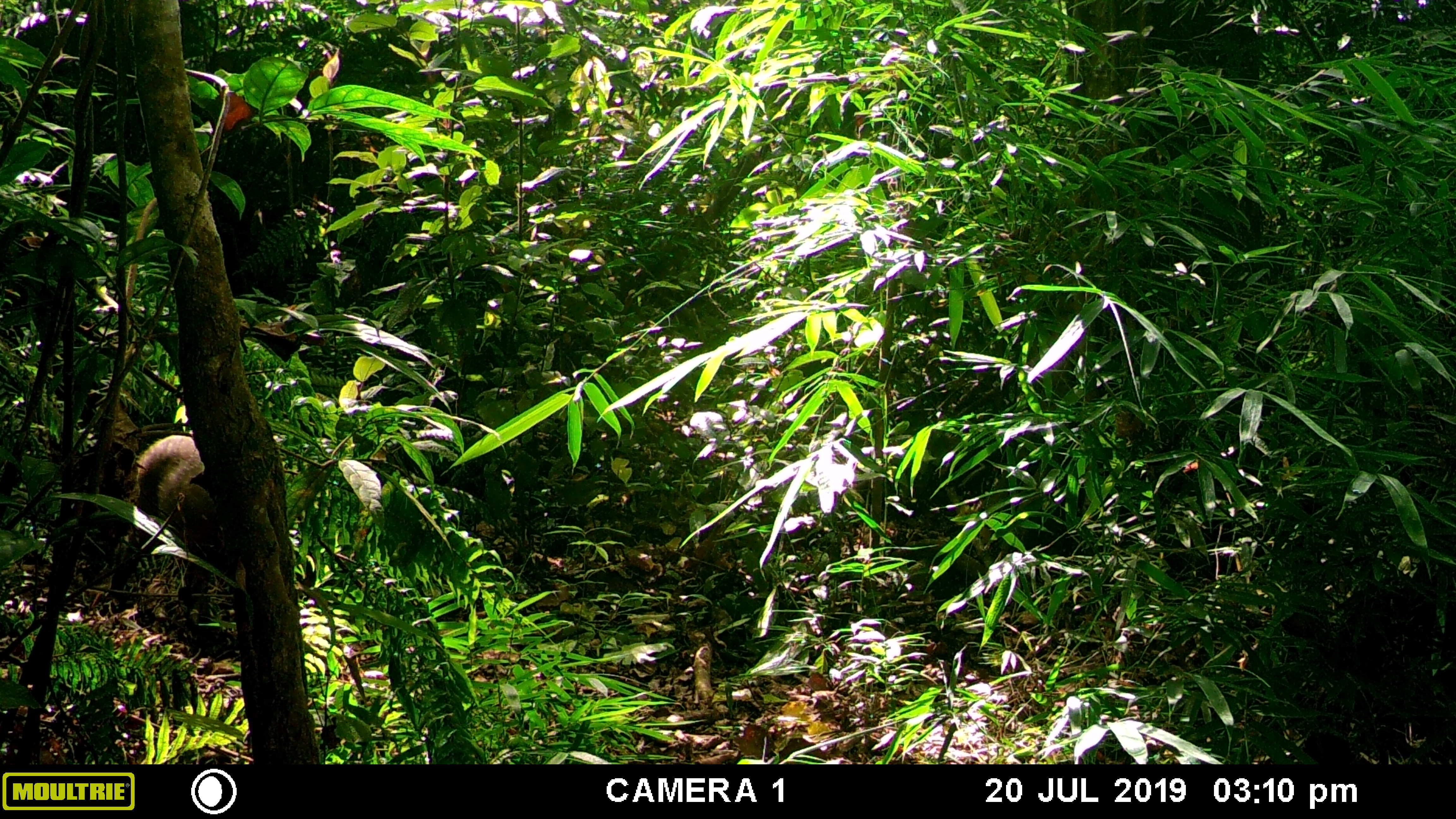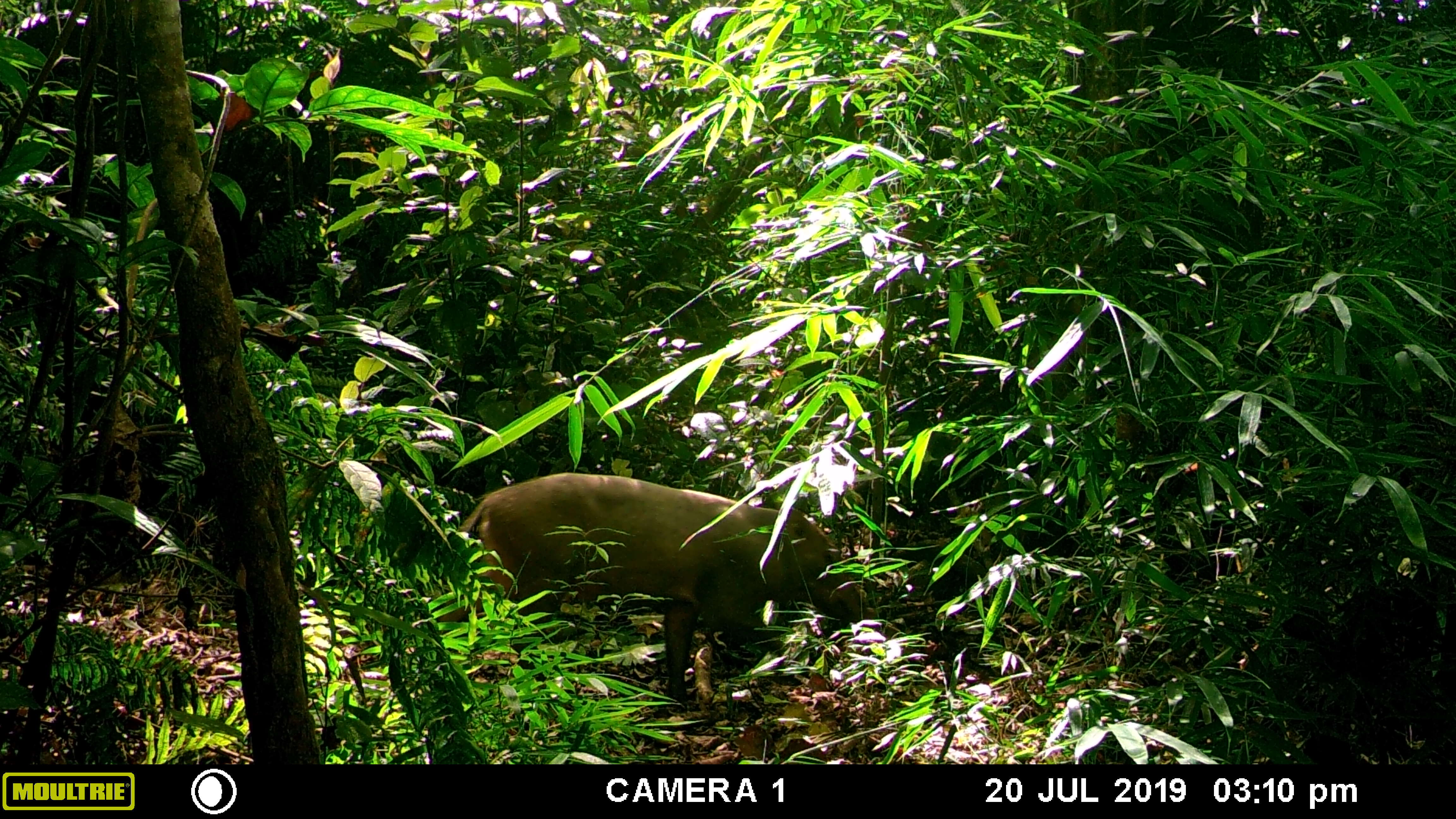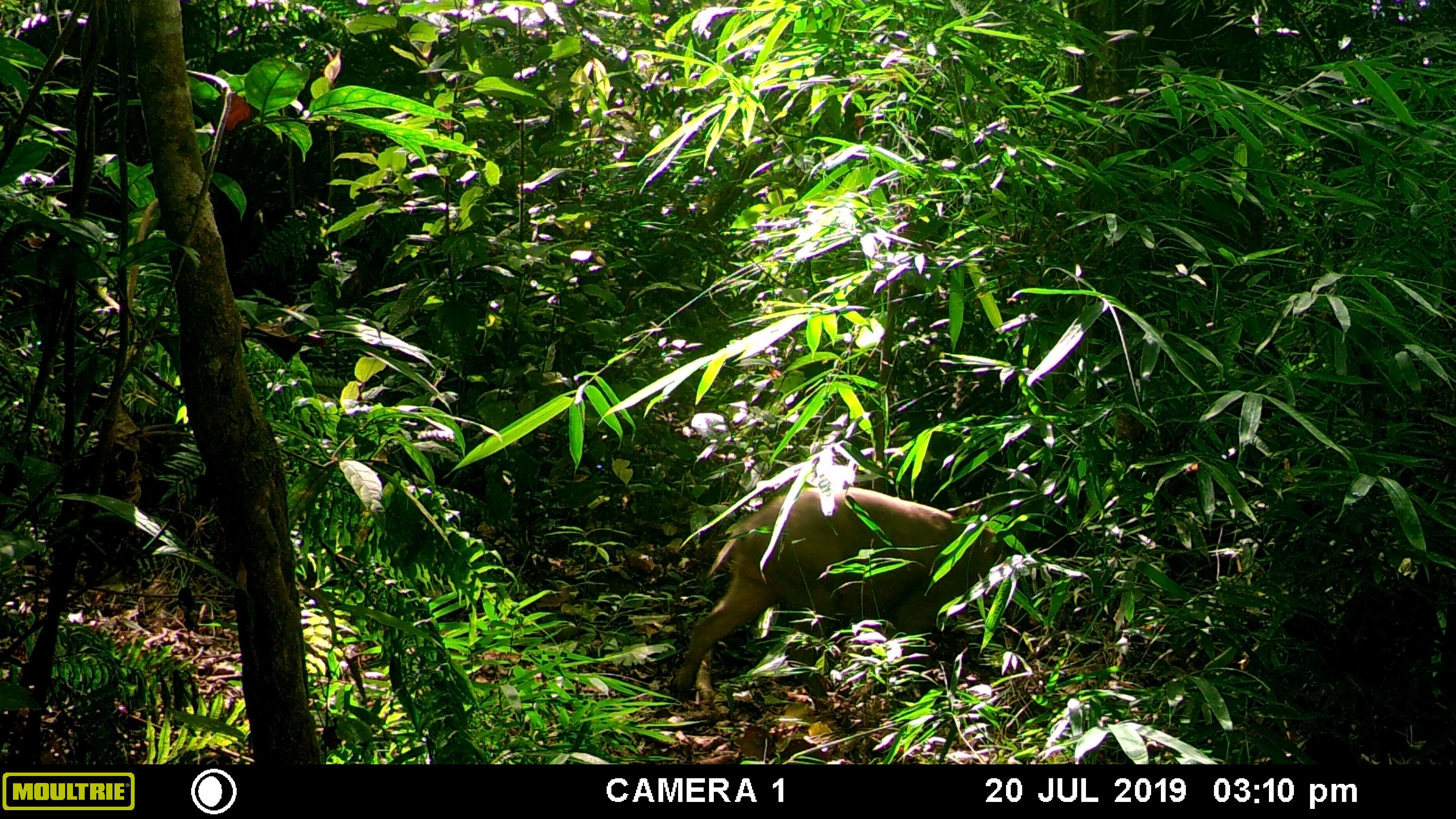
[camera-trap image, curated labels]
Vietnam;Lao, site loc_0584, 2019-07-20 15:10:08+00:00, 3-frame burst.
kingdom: Animalia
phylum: Chordata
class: Mammalia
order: Artiodactyla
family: Suidae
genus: Sus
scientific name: Sus scrofa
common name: eurasian wild pig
Eurasian wild pig (Sus scrofa). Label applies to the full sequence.